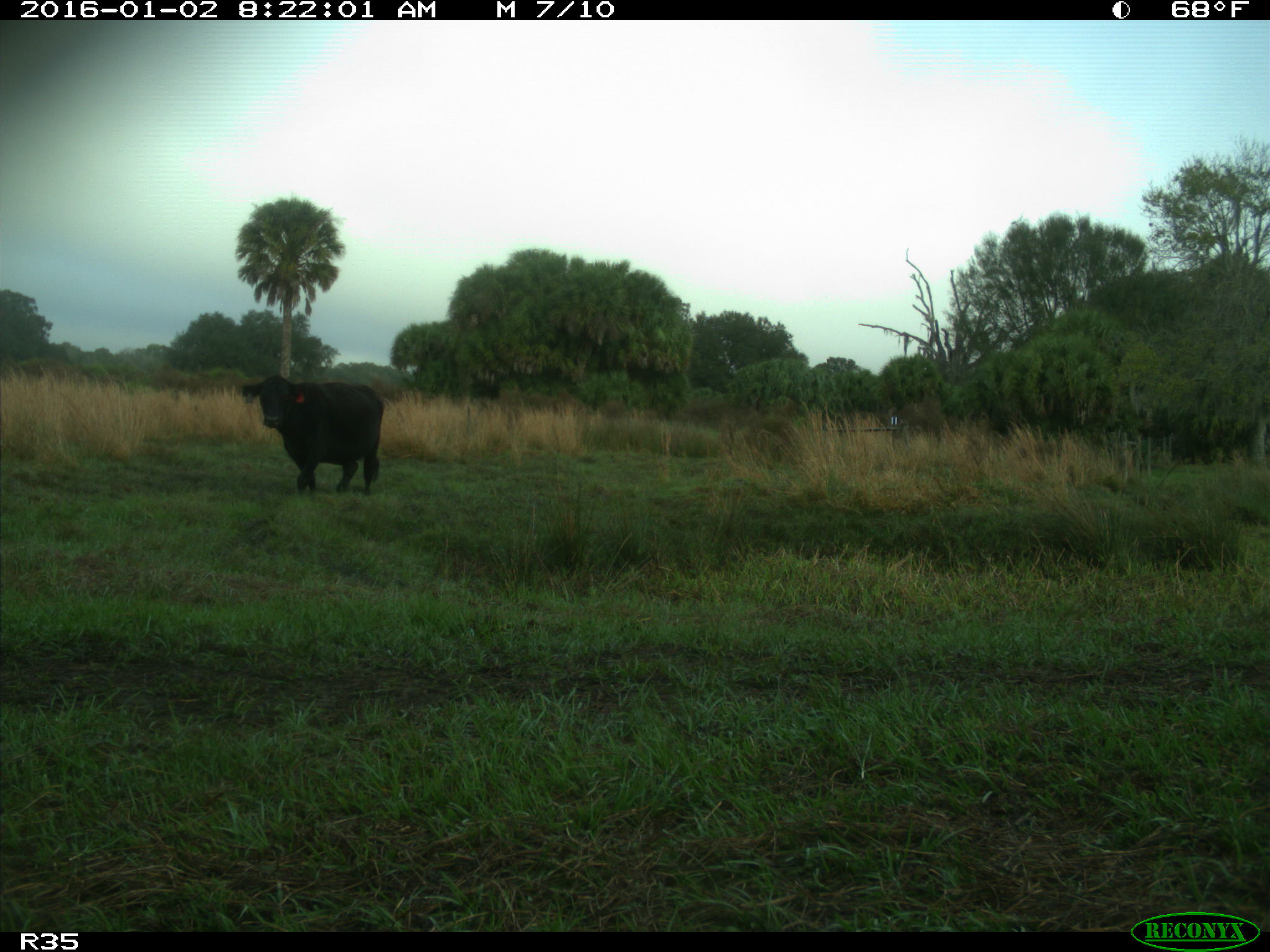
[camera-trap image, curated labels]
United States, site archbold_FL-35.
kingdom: Animalia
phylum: Chordata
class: Mammalia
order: Artiodactyla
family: Bovidae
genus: Bos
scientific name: Bos taurus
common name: domestic cow